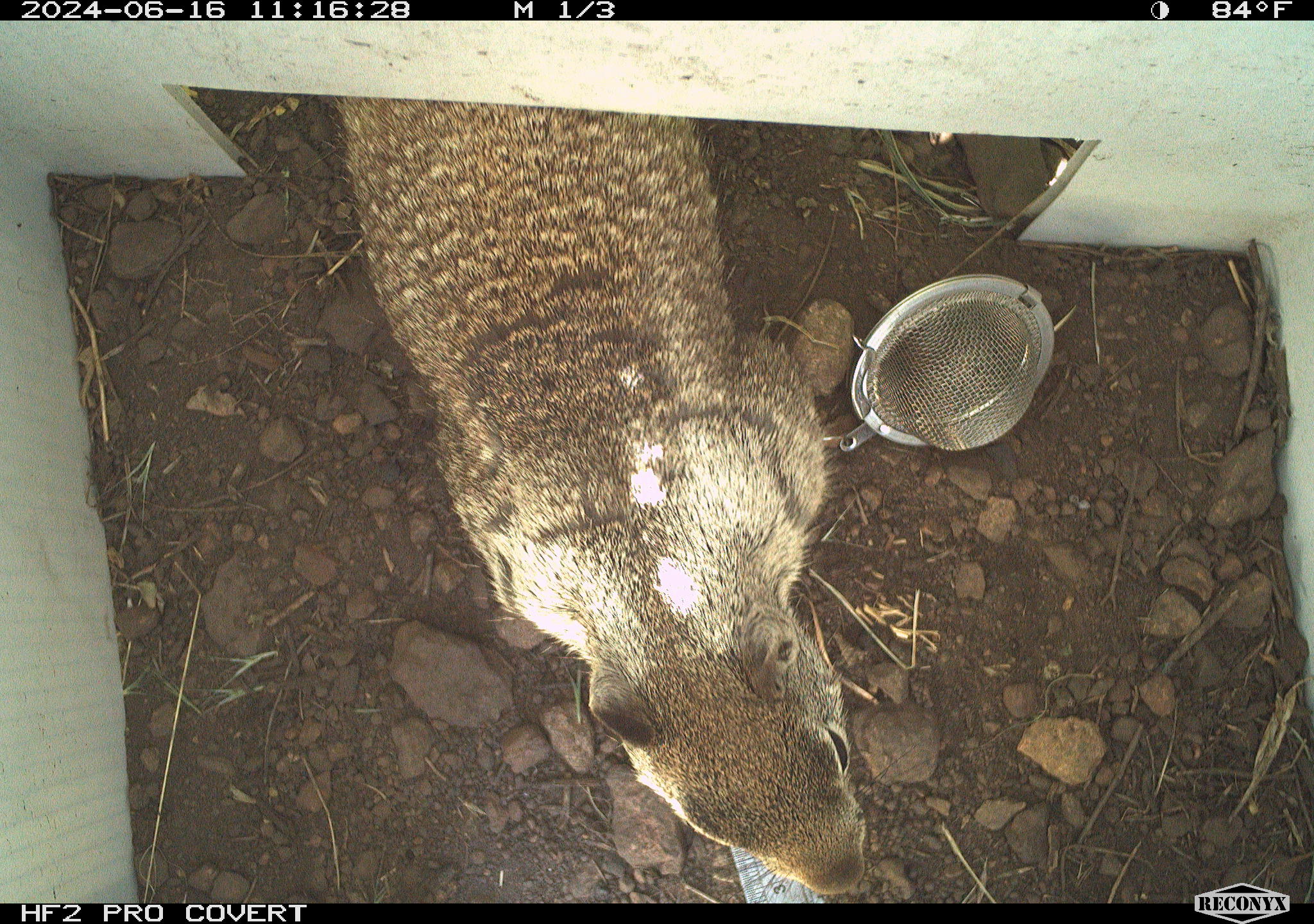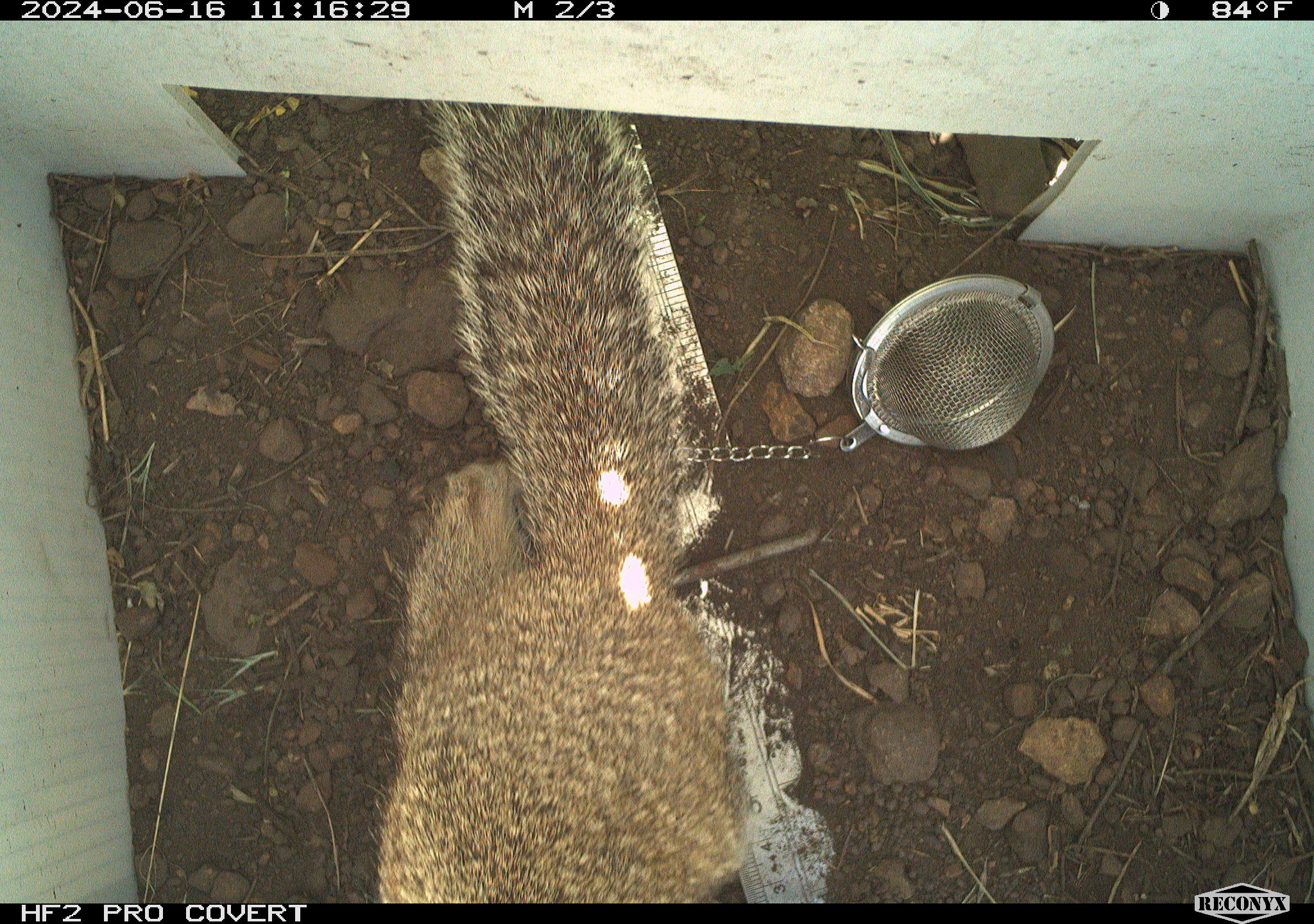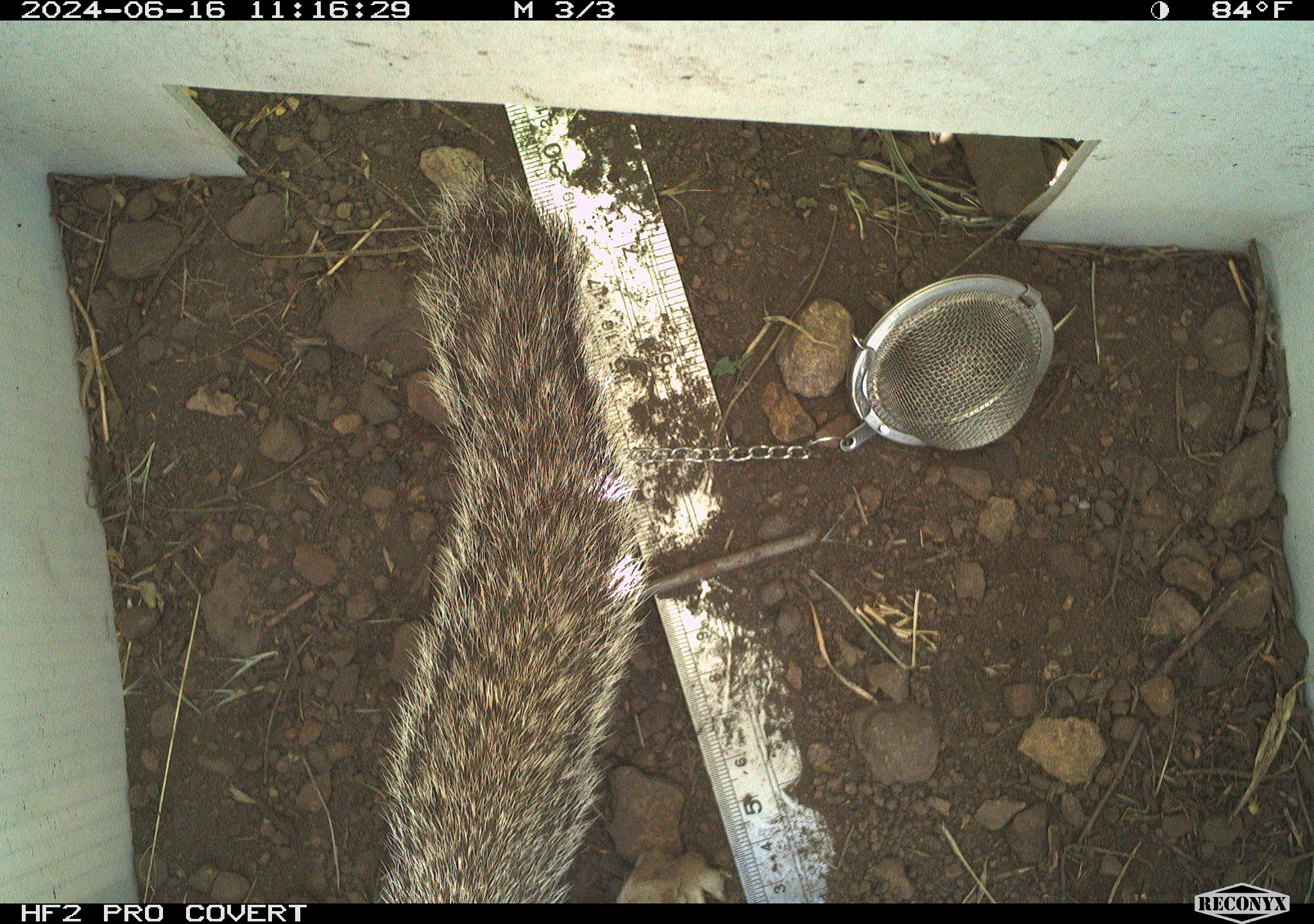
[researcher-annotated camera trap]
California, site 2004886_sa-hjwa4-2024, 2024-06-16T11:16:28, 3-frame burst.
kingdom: Animalia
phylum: Chordata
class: Mammalia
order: Rodentia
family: Sciuridae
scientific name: Sciuridae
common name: squirrels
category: sciuridae family